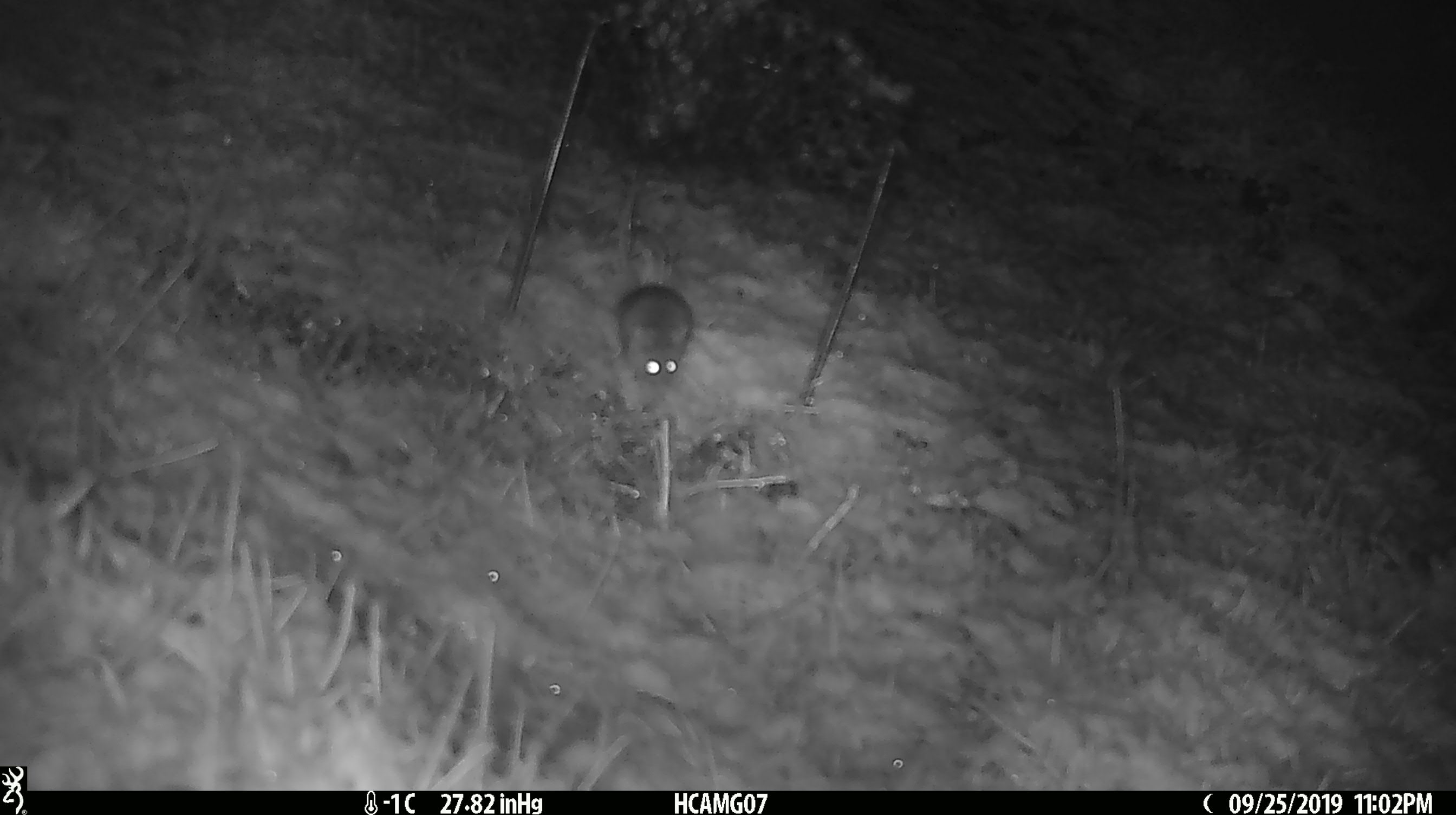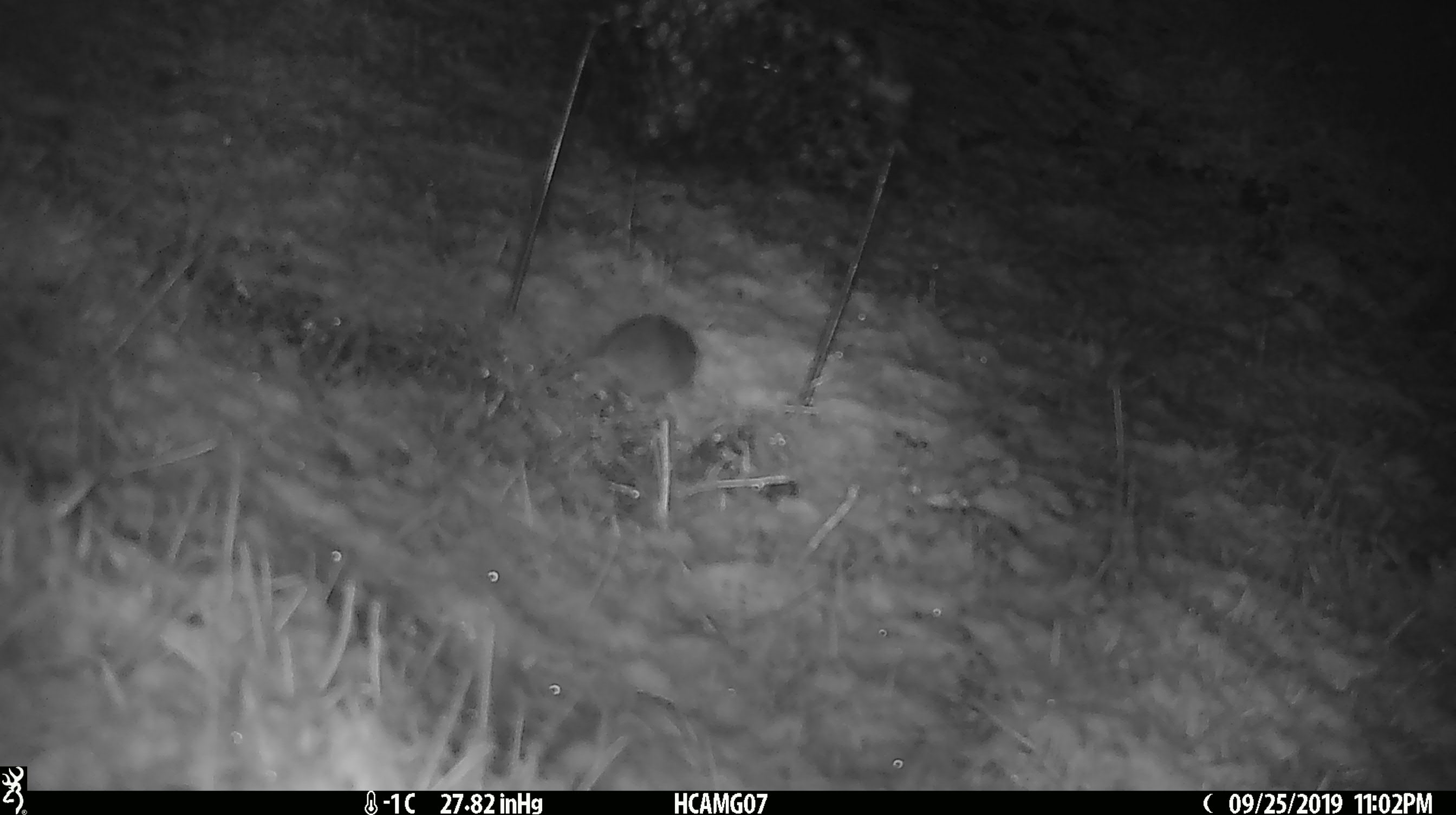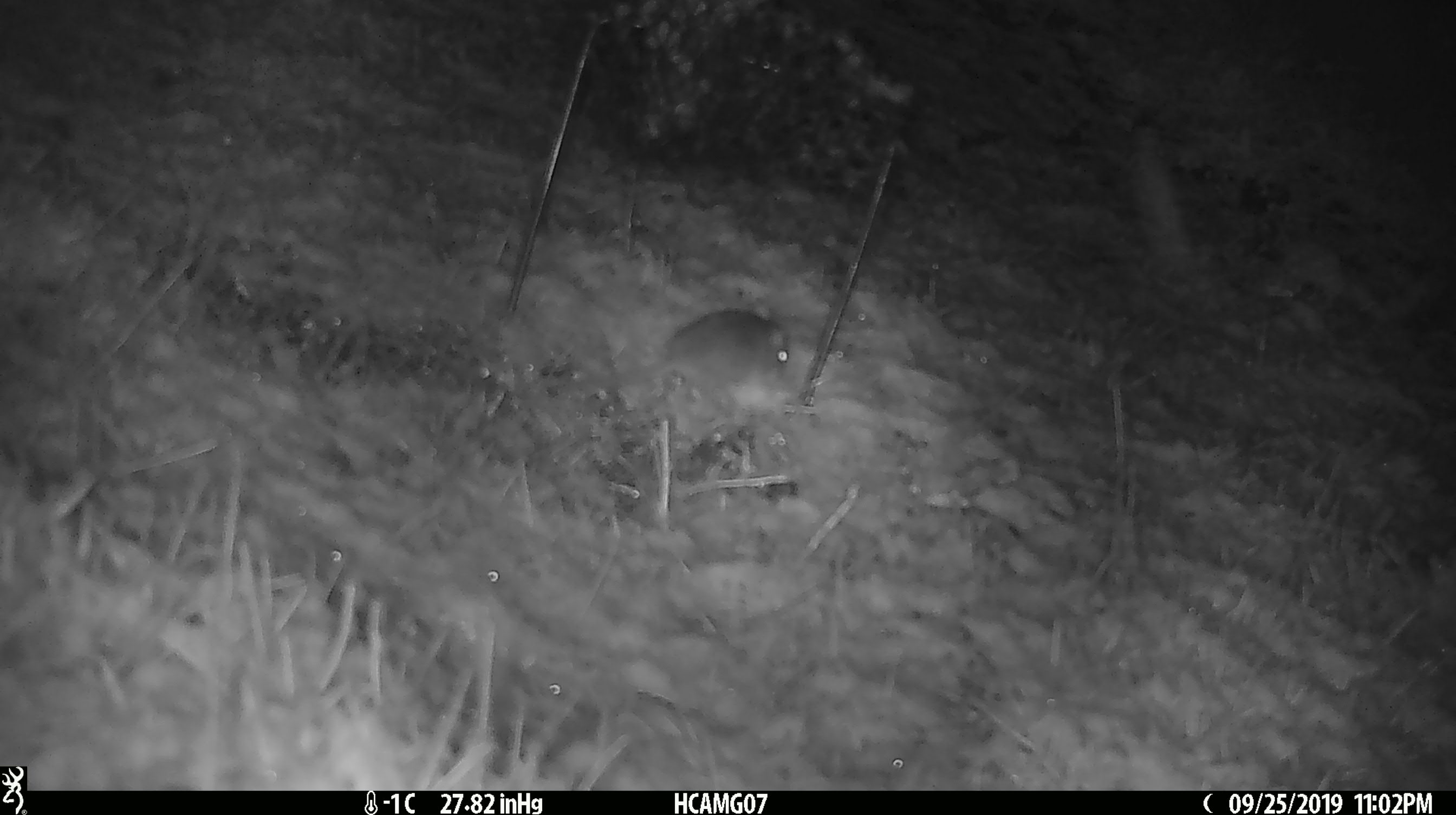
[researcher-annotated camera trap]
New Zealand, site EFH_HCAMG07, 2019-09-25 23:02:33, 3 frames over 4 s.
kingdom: Animalia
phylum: Chordata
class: Mammalia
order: Rodentia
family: Muridae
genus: Mus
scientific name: Mus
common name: mouse